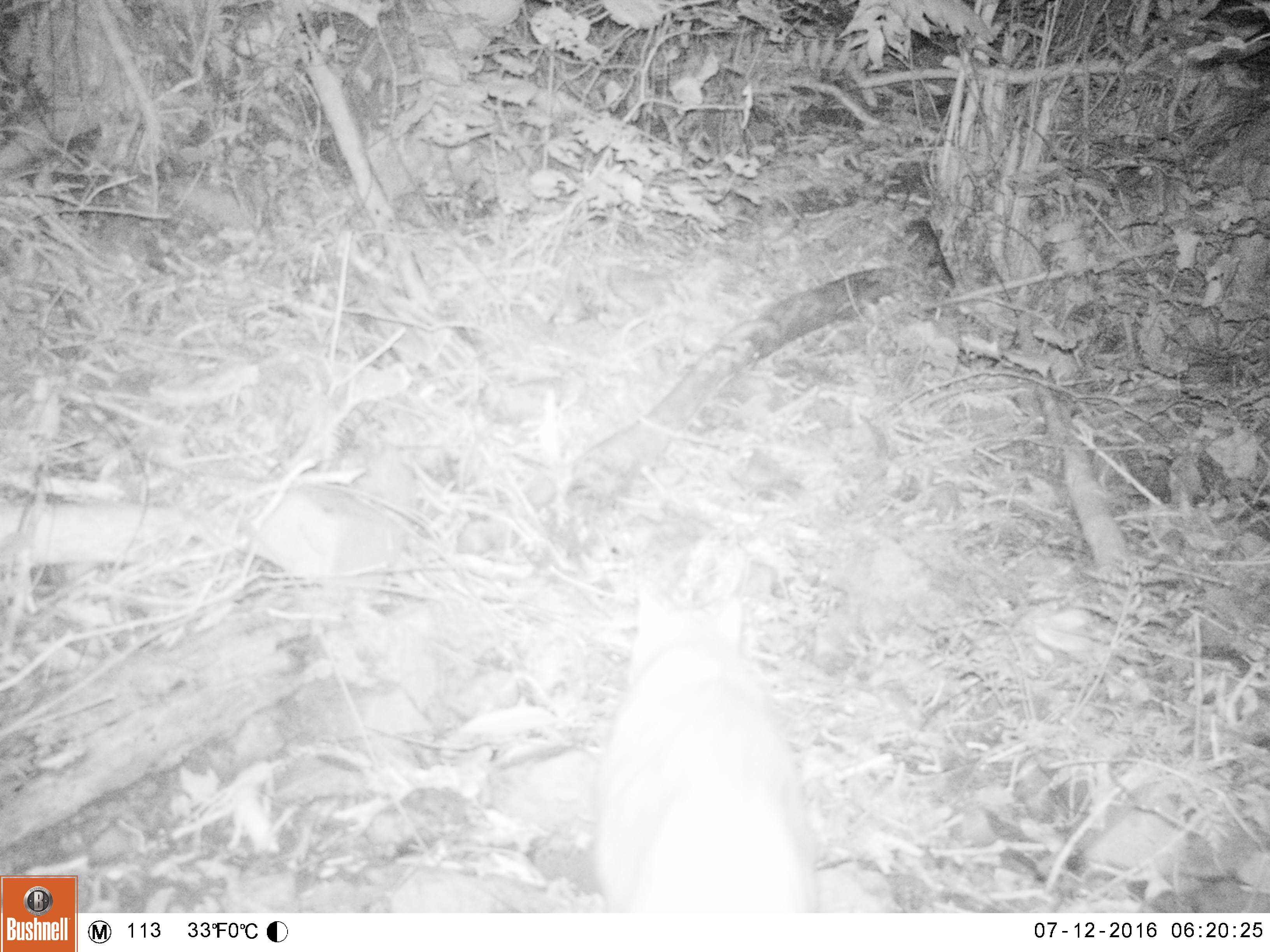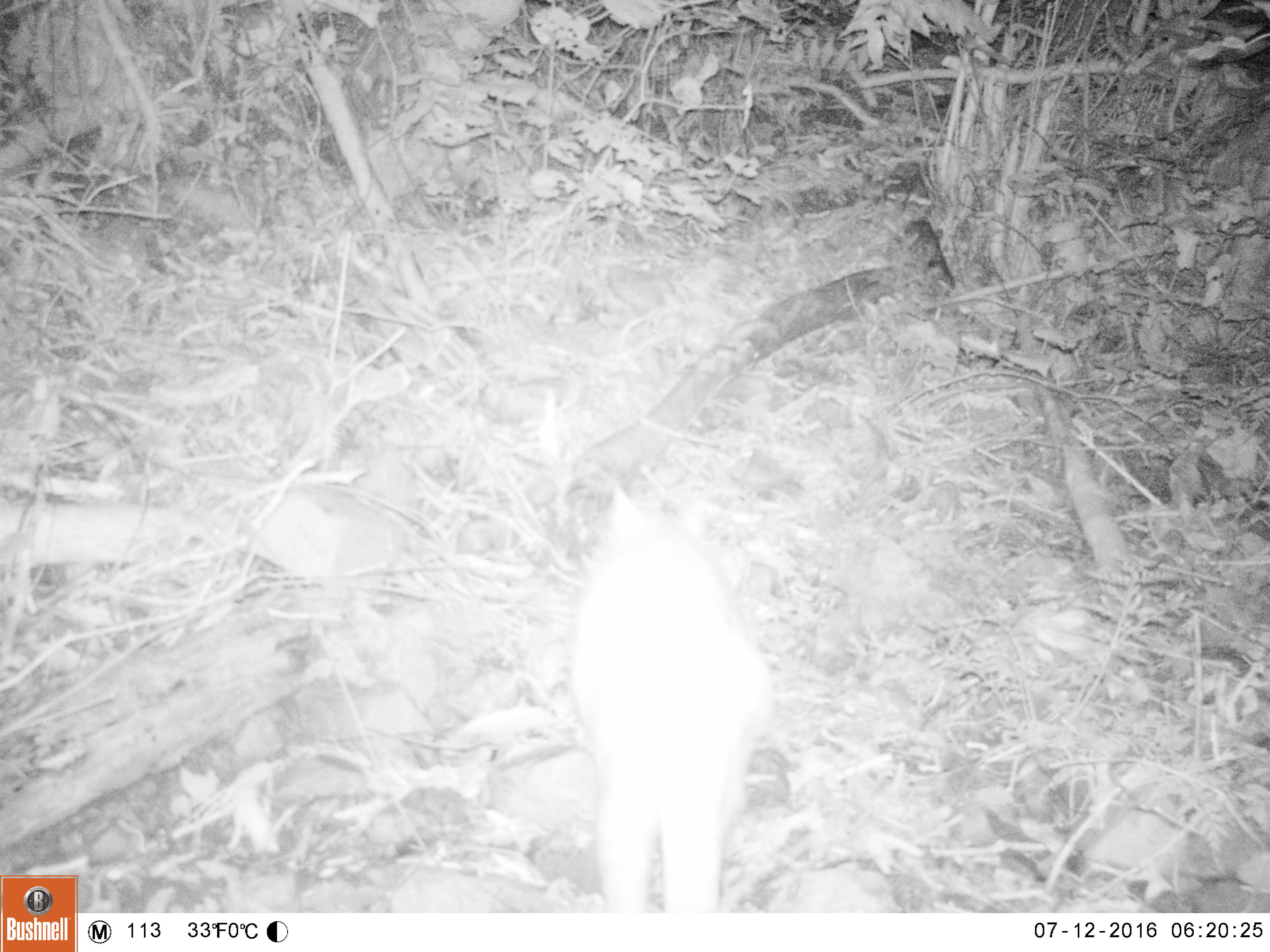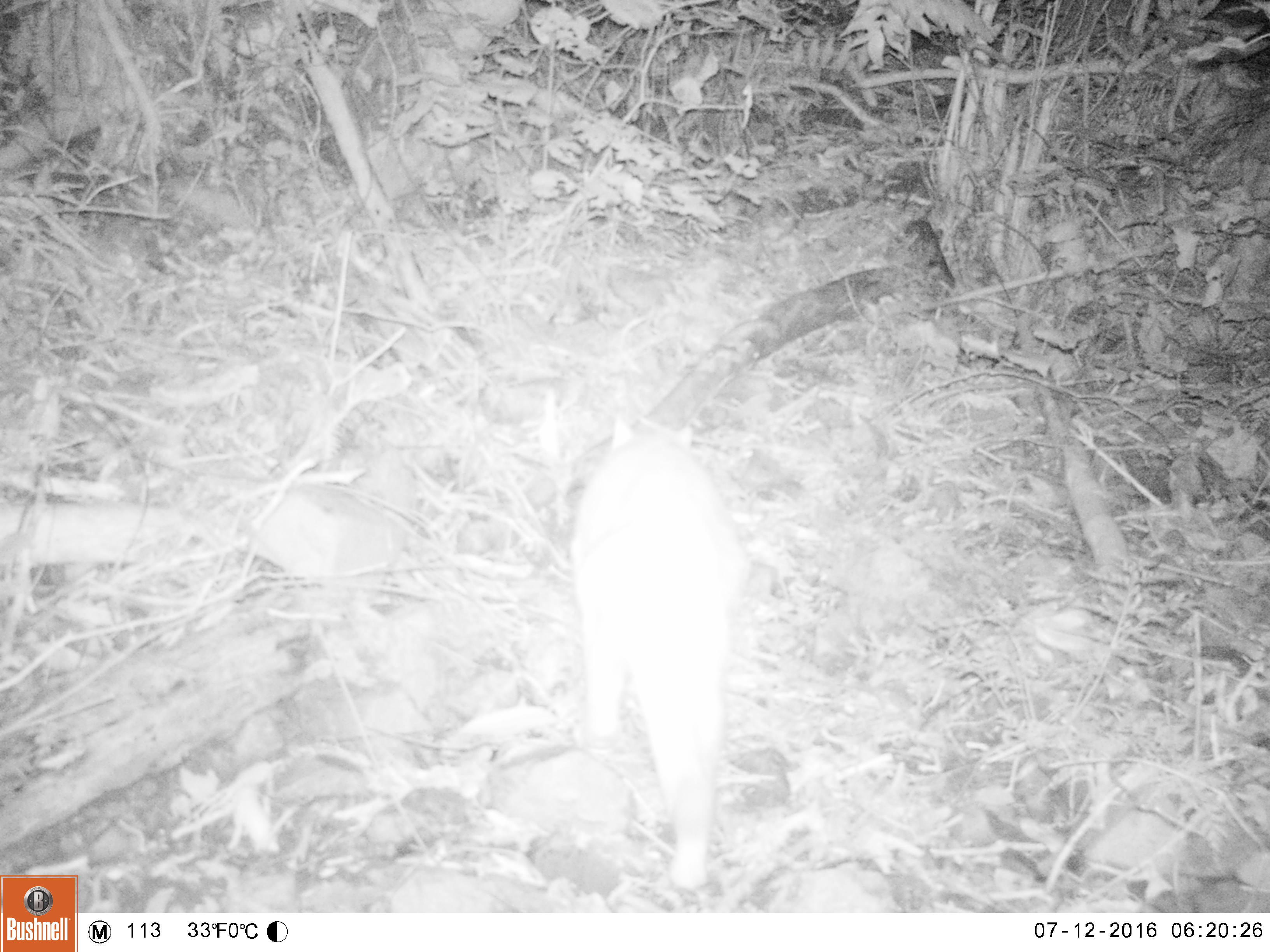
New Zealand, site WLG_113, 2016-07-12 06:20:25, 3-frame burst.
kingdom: Animalia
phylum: Chordata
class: Mammalia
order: Carnivora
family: Felidae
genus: Felis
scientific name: Felis catus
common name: domestic cat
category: cat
Cat (domestic cat) (Felis catus).